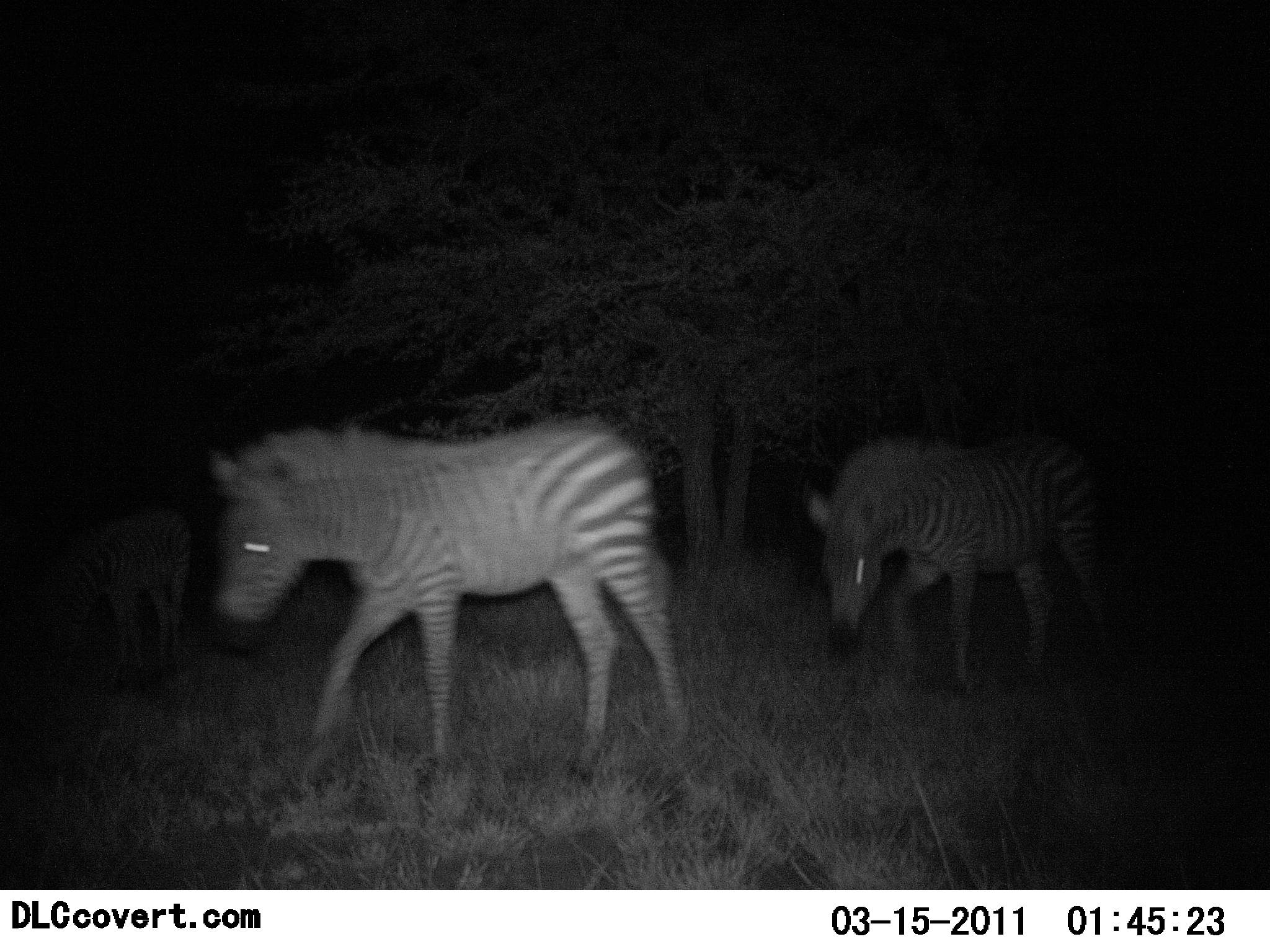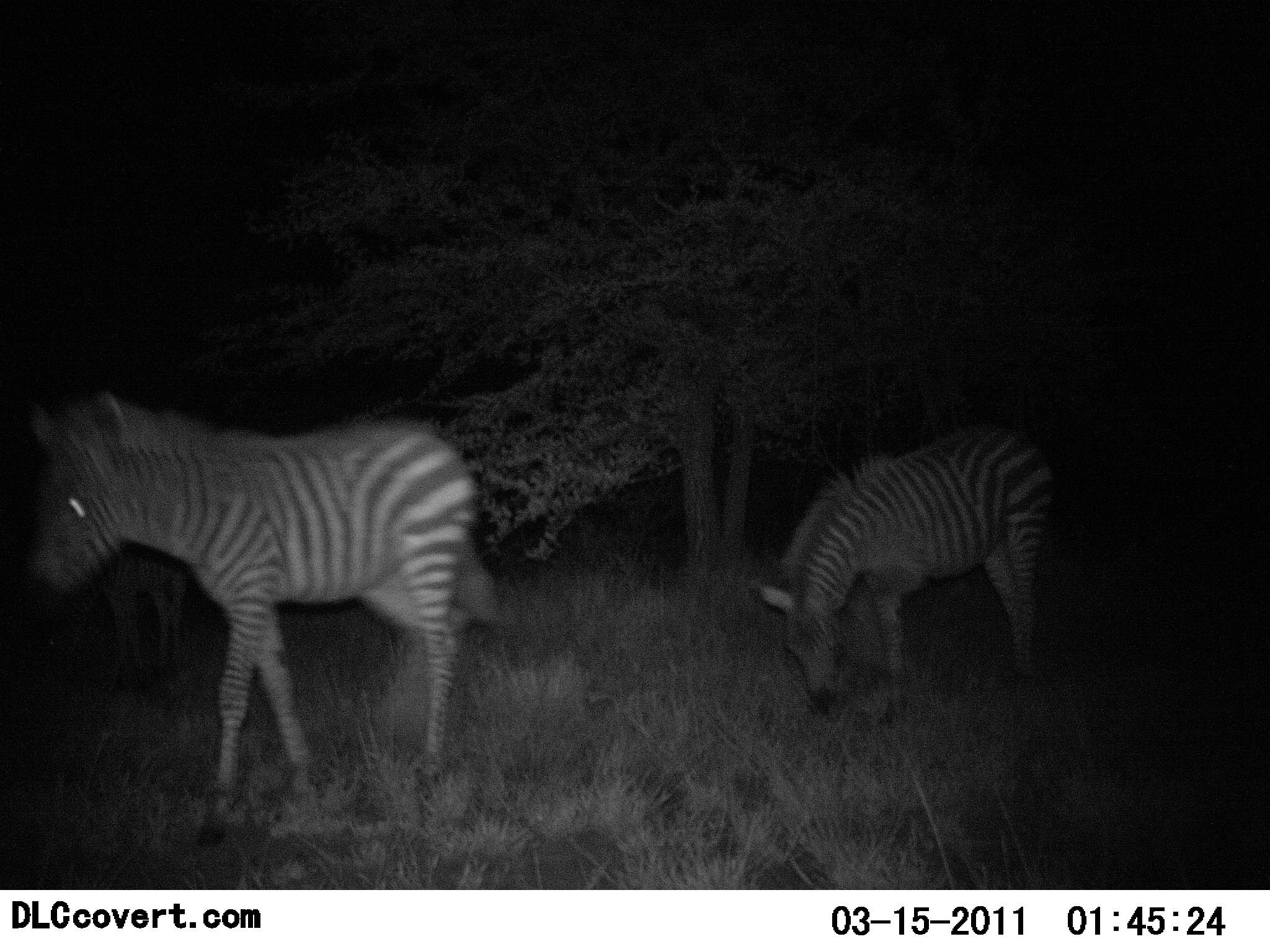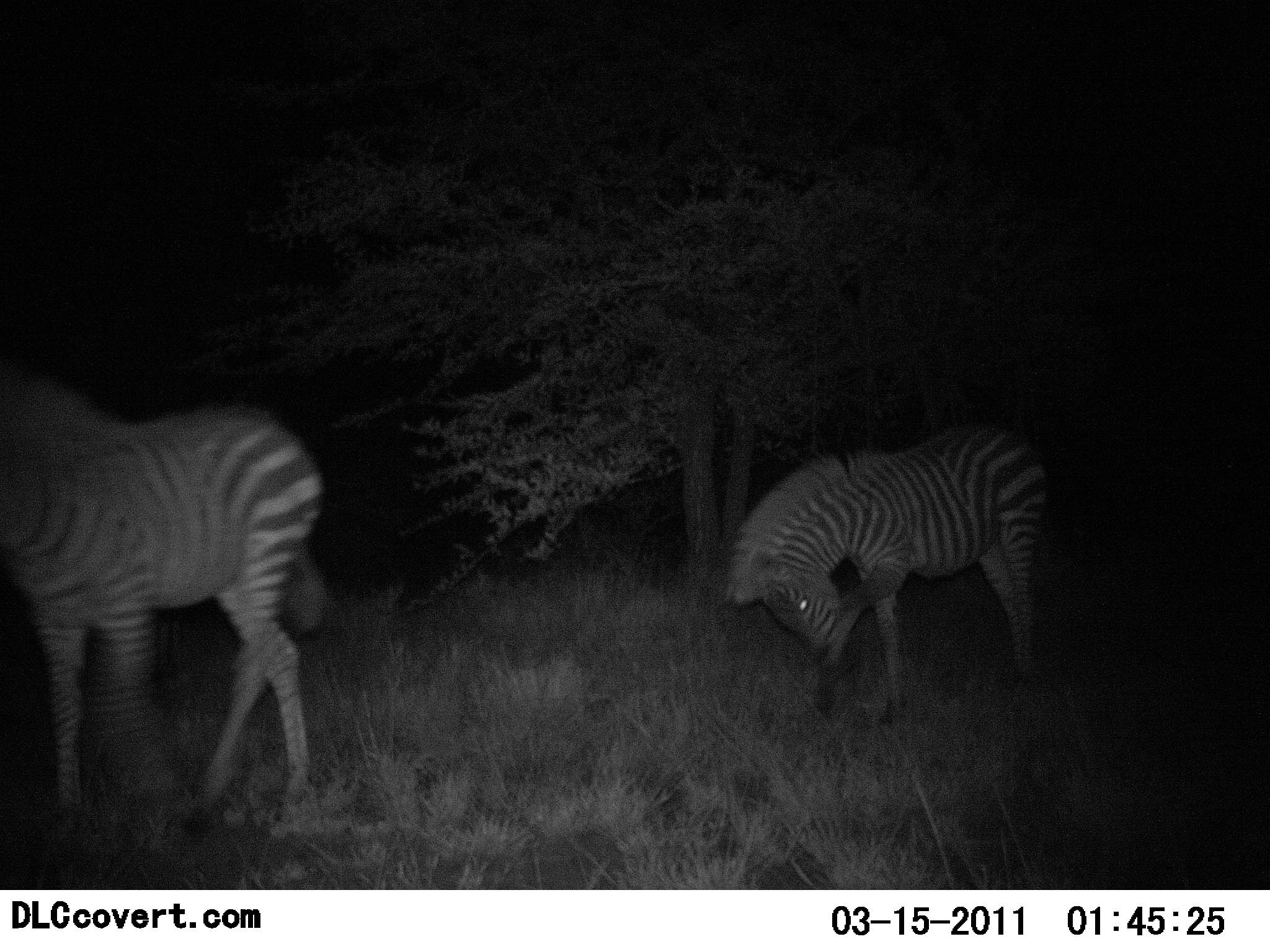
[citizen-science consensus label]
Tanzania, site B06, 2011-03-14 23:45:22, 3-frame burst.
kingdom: Animalia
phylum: Chordata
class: Mammalia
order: Perissodactyla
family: Equidae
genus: Equus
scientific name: Equus quagga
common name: plains zebra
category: zebra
Zebra (plains zebra) (Equus quagga), count 2. Behavior (volunteer vote fractions): standing 25%, resting 0%, moving 83%, interacting 0%. Young present (vote fraction): 17%. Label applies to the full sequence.